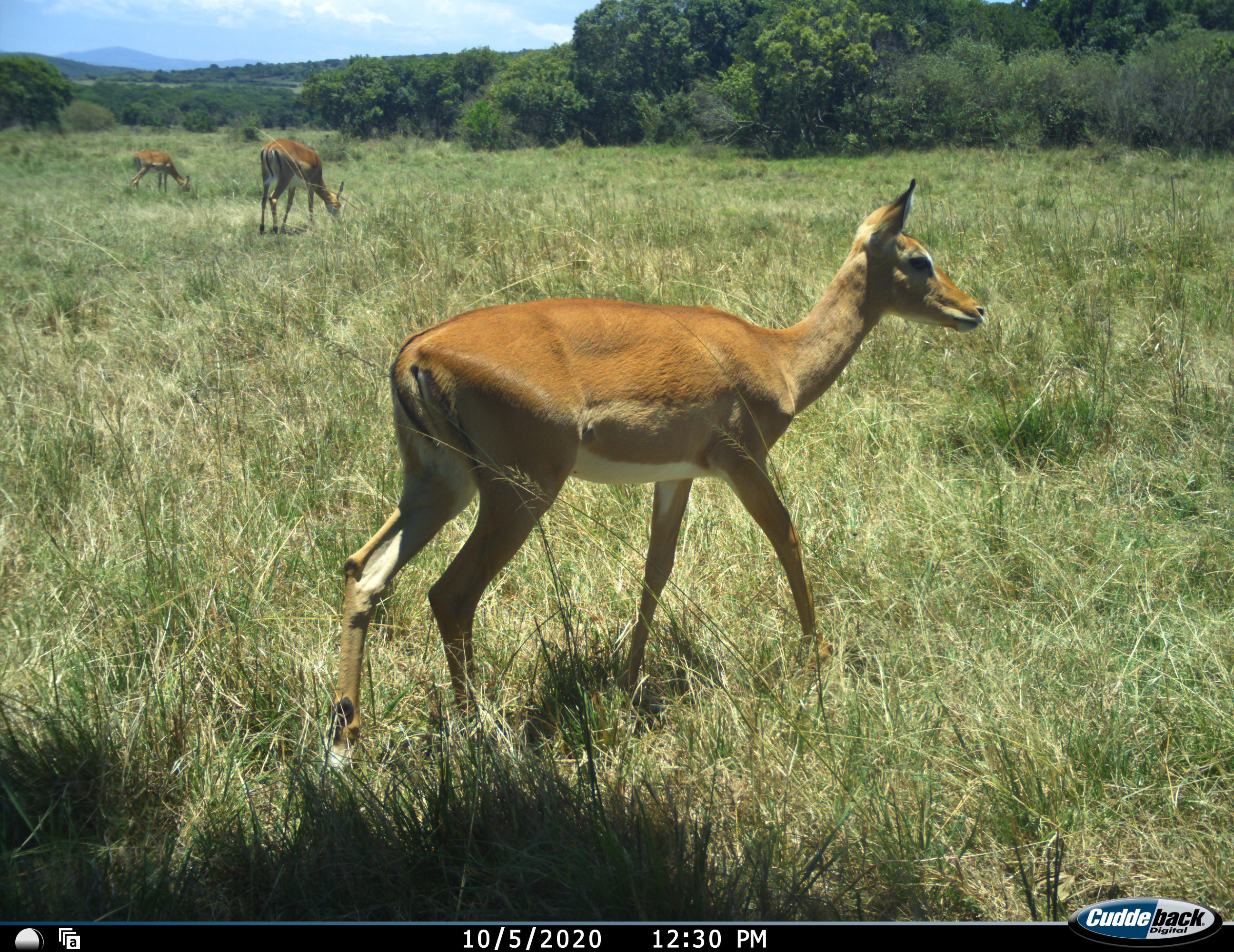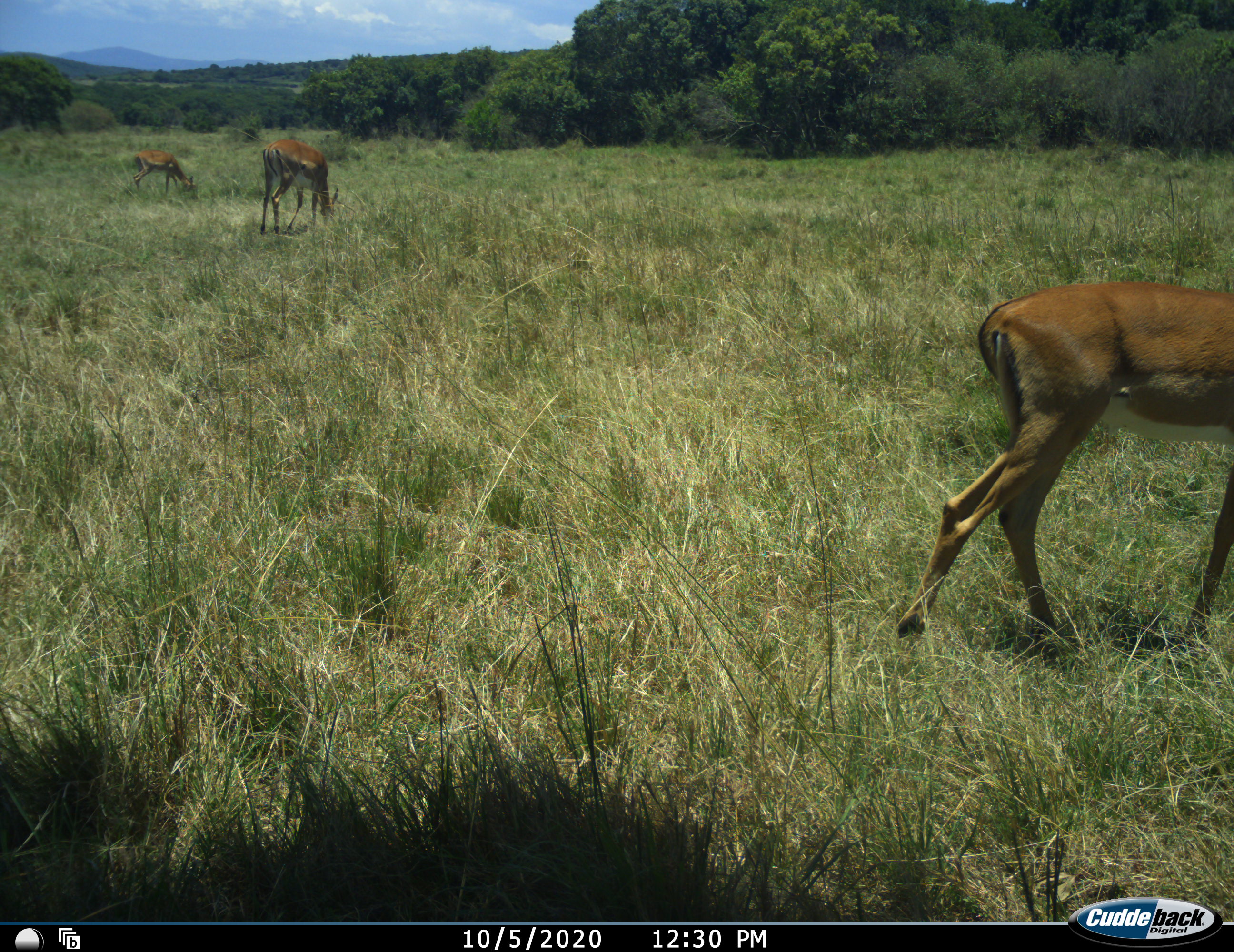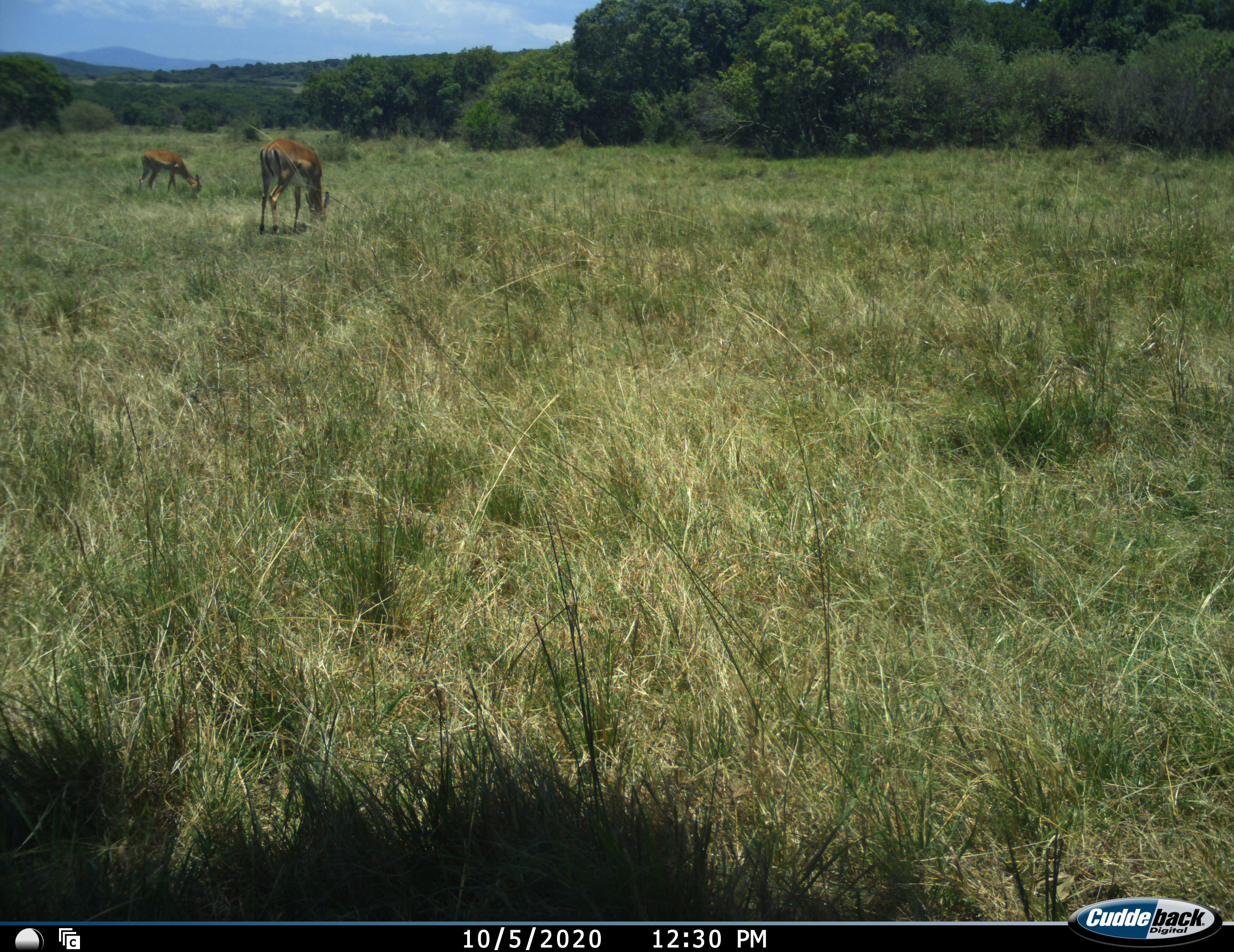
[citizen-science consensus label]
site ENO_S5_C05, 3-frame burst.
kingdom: Animalia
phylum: Chordata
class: Mammalia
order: Artiodactyla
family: Bovidae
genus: Aepyceros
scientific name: Aepyceros melampus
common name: impala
Impala (Aepyceros melampus), count 3. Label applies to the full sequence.